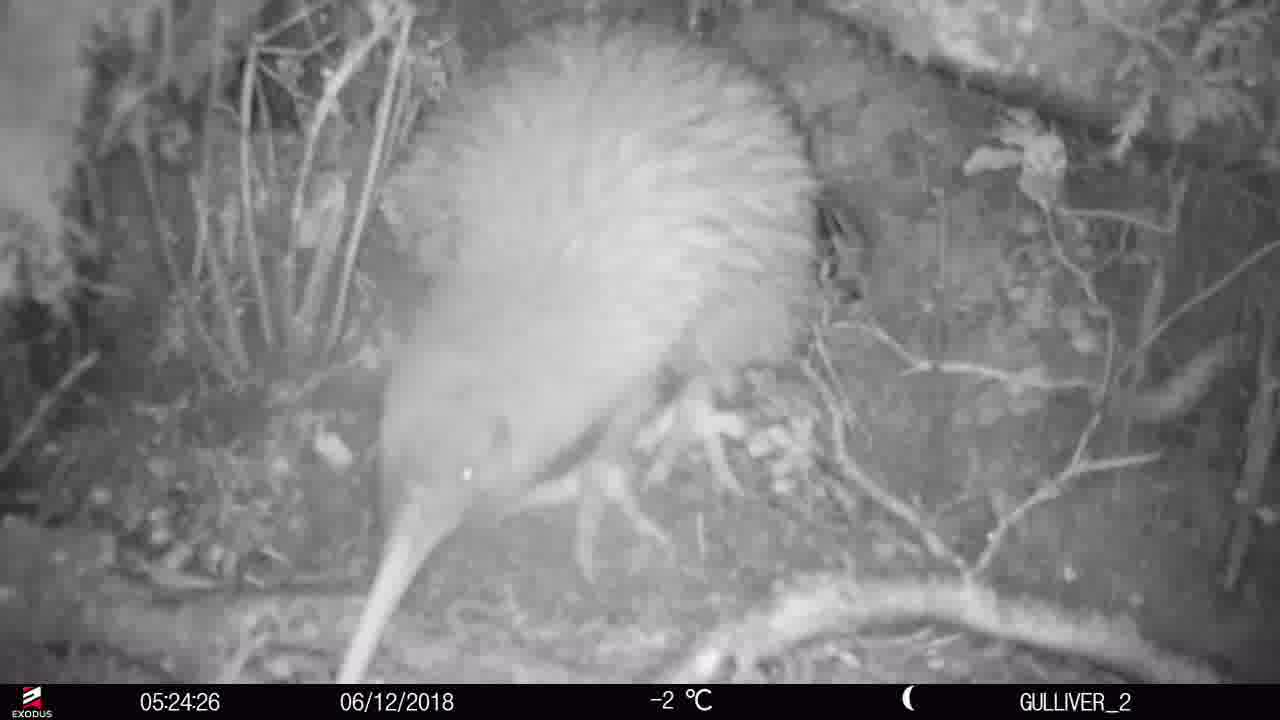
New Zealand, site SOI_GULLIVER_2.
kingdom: Animalia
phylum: Chordata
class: Aves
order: Apterygiformes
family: Apterygidae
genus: Apteryx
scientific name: Apteryx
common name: kiwi